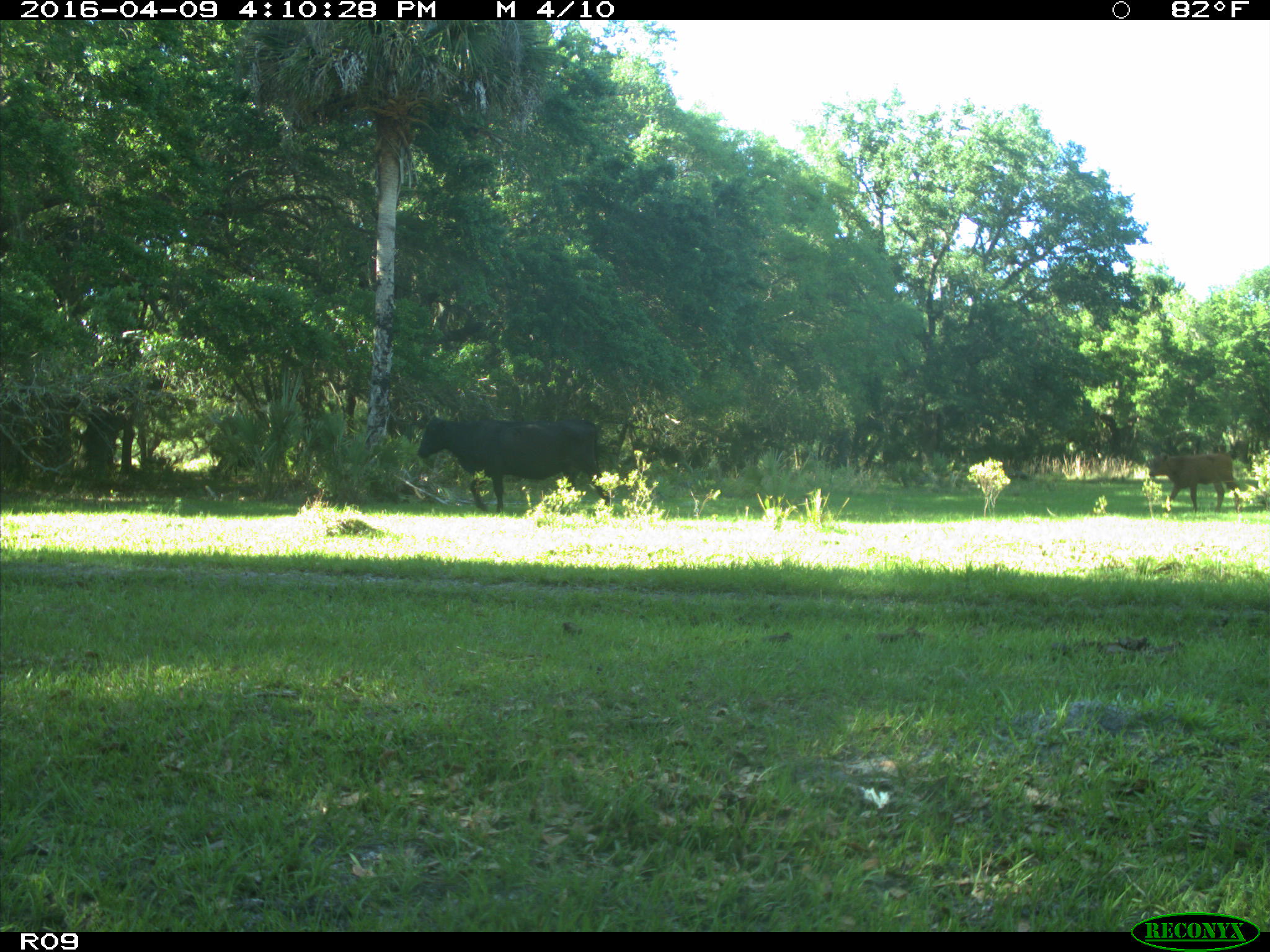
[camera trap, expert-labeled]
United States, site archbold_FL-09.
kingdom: Animalia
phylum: Chordata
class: Mammalia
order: Artiodactyla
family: Bovidae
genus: Bos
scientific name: Bos taurus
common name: domestic cow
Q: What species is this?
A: Bos taurus (domestic cow).